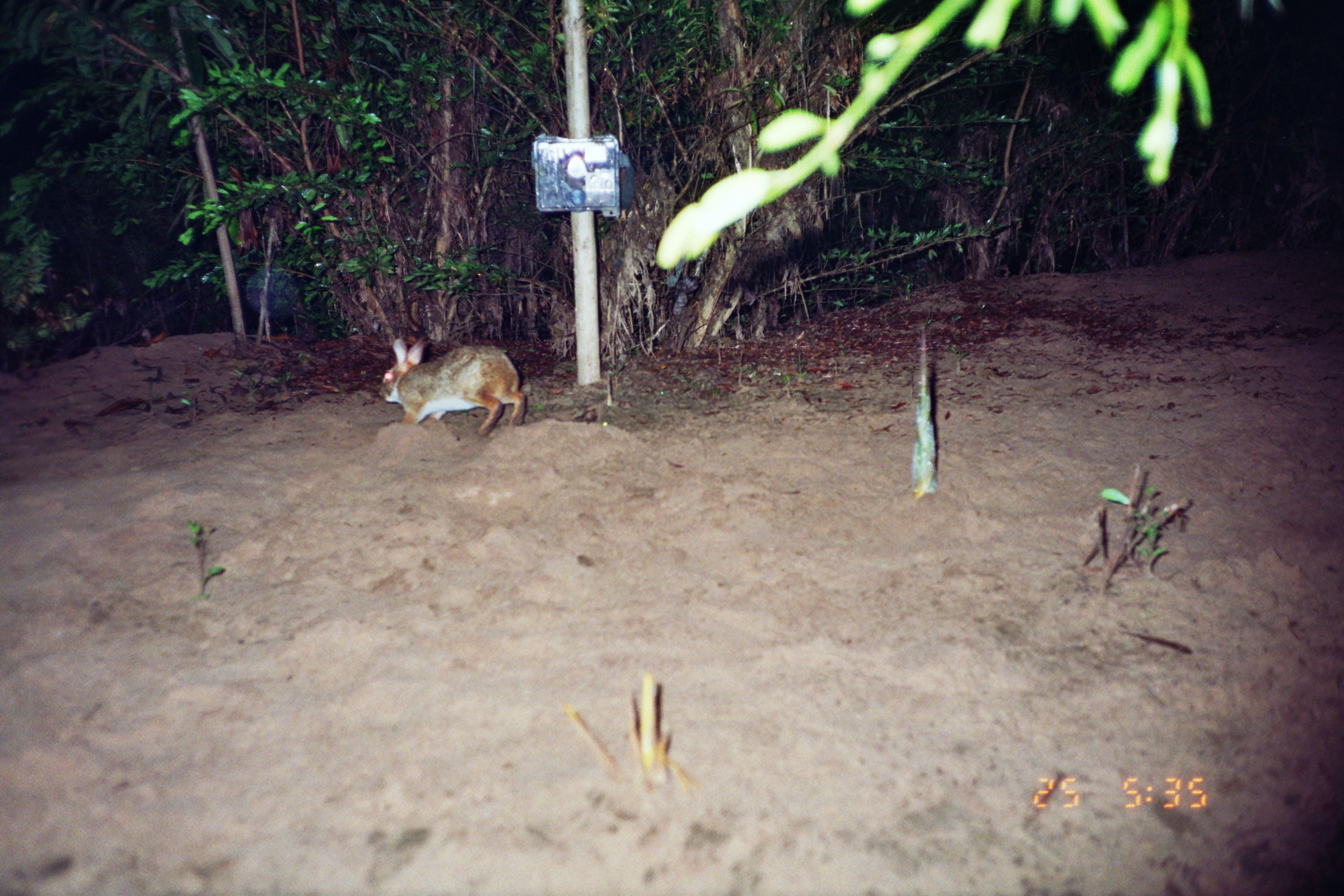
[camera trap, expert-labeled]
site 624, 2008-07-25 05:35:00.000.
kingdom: Animalia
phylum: Chordata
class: Mammalia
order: Lagomorpha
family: Leporidae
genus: Sylvilagus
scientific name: Sylvilagus brasiliensis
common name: tapeti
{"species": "Sylvilagus brasiliensis (tapeti)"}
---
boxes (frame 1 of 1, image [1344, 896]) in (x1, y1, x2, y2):
sylvilagus brasiliensis: (377, 336, 525, 437)